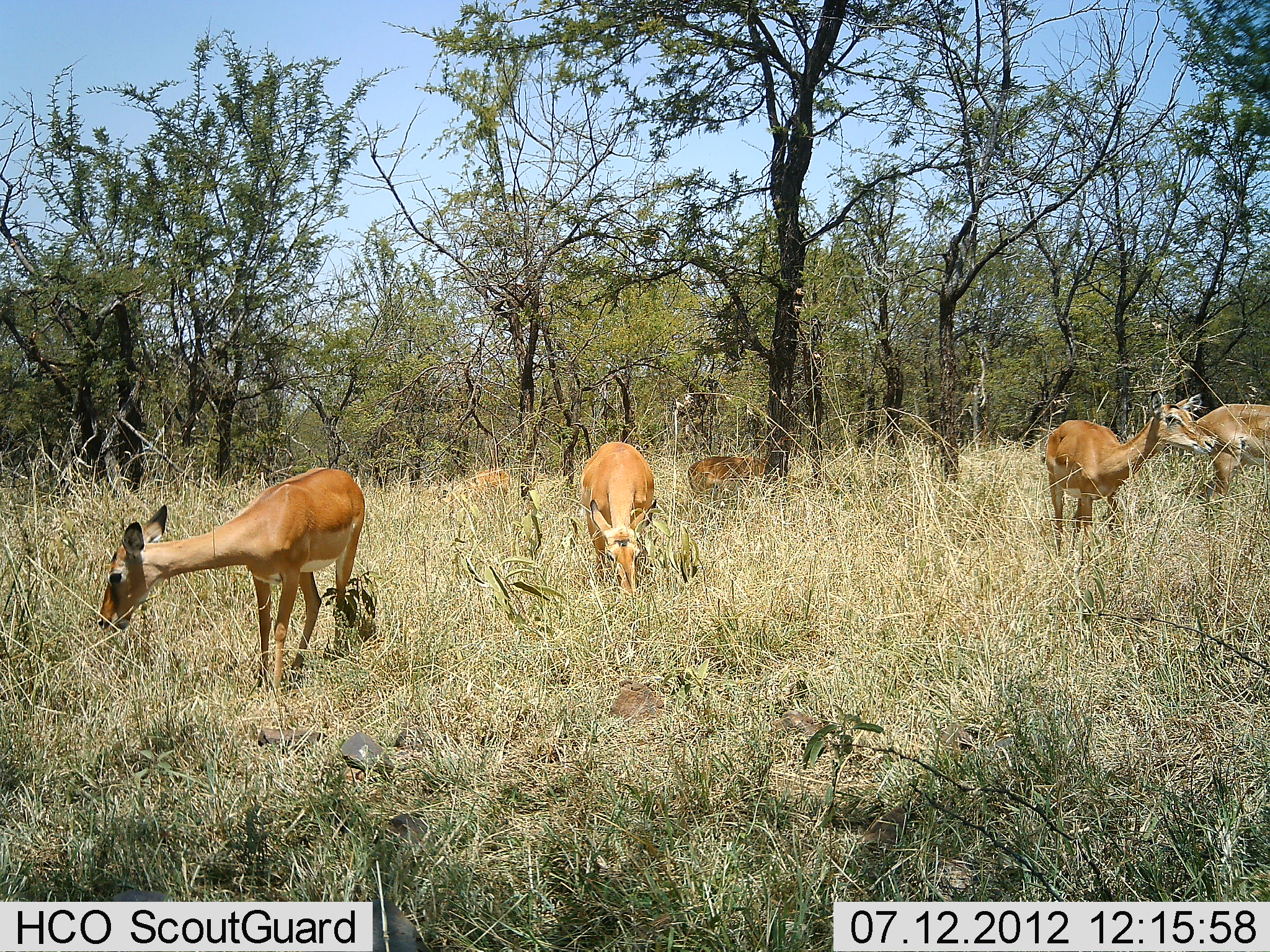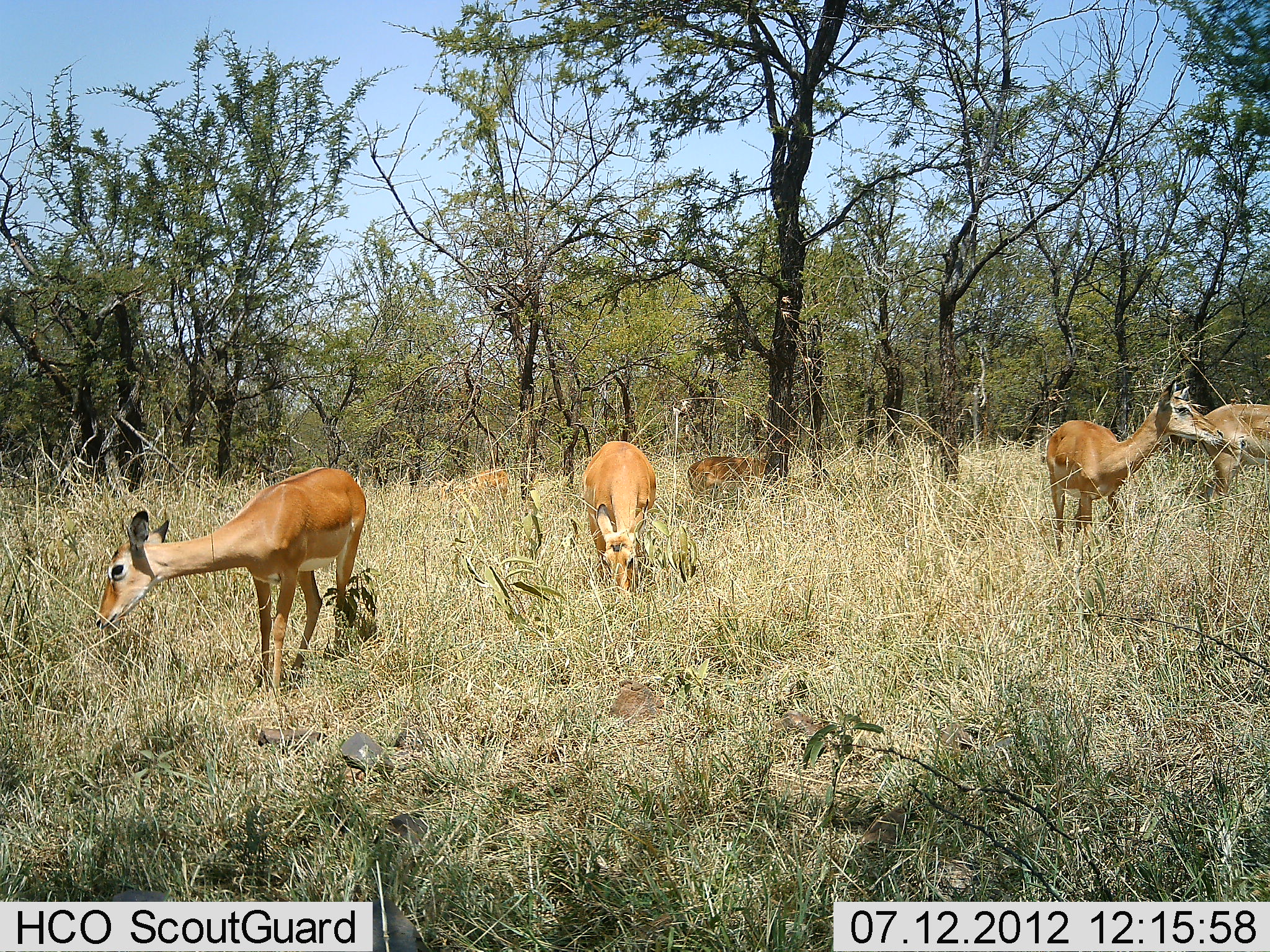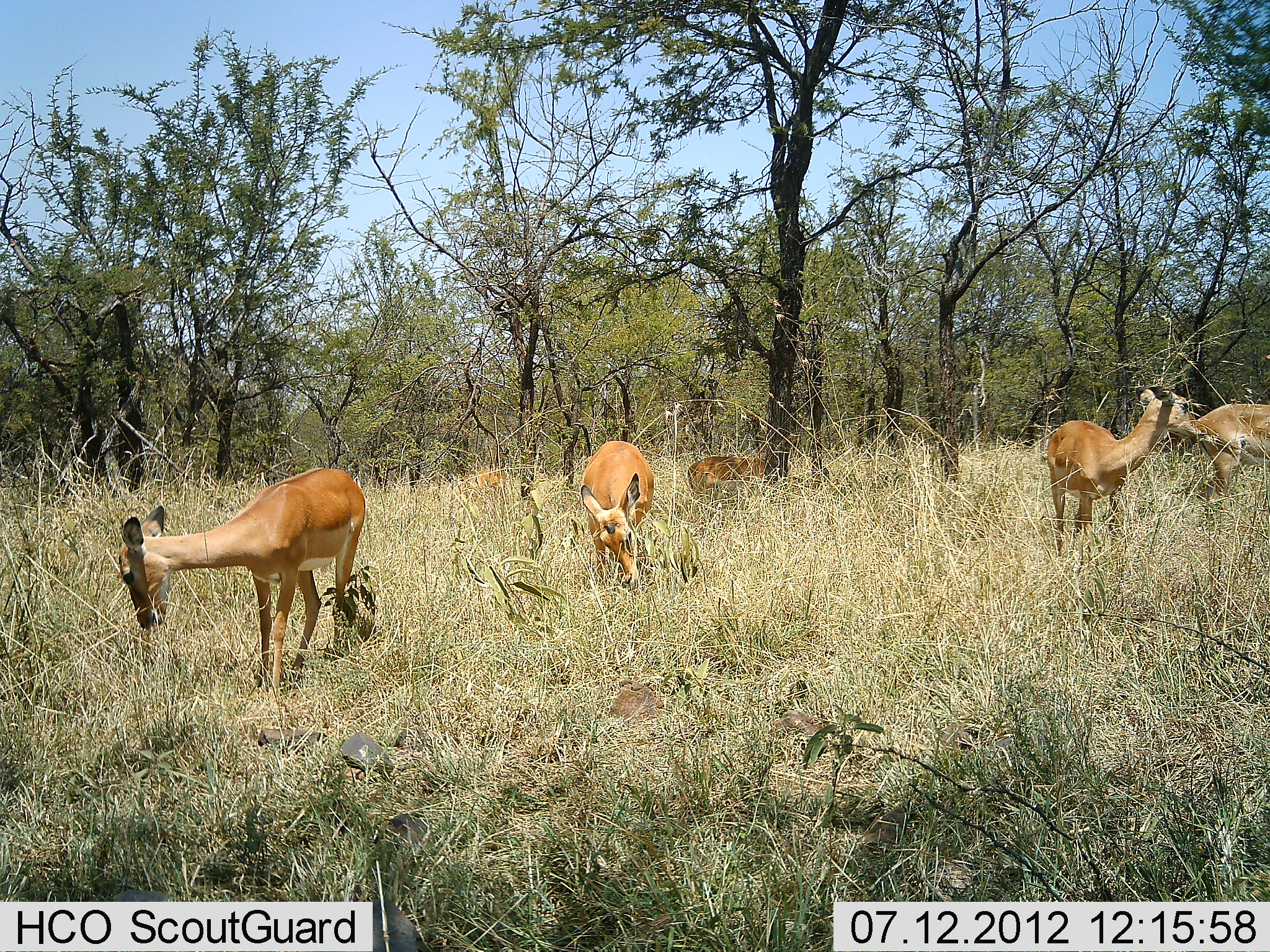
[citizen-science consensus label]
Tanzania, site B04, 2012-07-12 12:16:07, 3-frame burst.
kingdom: Animalia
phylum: Chordata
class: Mammalia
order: Artiodactyla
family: Bovidae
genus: Aepyceros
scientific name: Aepyceros melampus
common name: impala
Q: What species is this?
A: Impala (Aepyceros melampus).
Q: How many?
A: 6.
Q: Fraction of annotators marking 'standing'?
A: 50%.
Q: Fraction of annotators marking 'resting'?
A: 0%.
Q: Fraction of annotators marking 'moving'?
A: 0%.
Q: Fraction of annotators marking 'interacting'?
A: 0%.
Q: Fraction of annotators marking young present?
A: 0%.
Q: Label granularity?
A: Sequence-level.